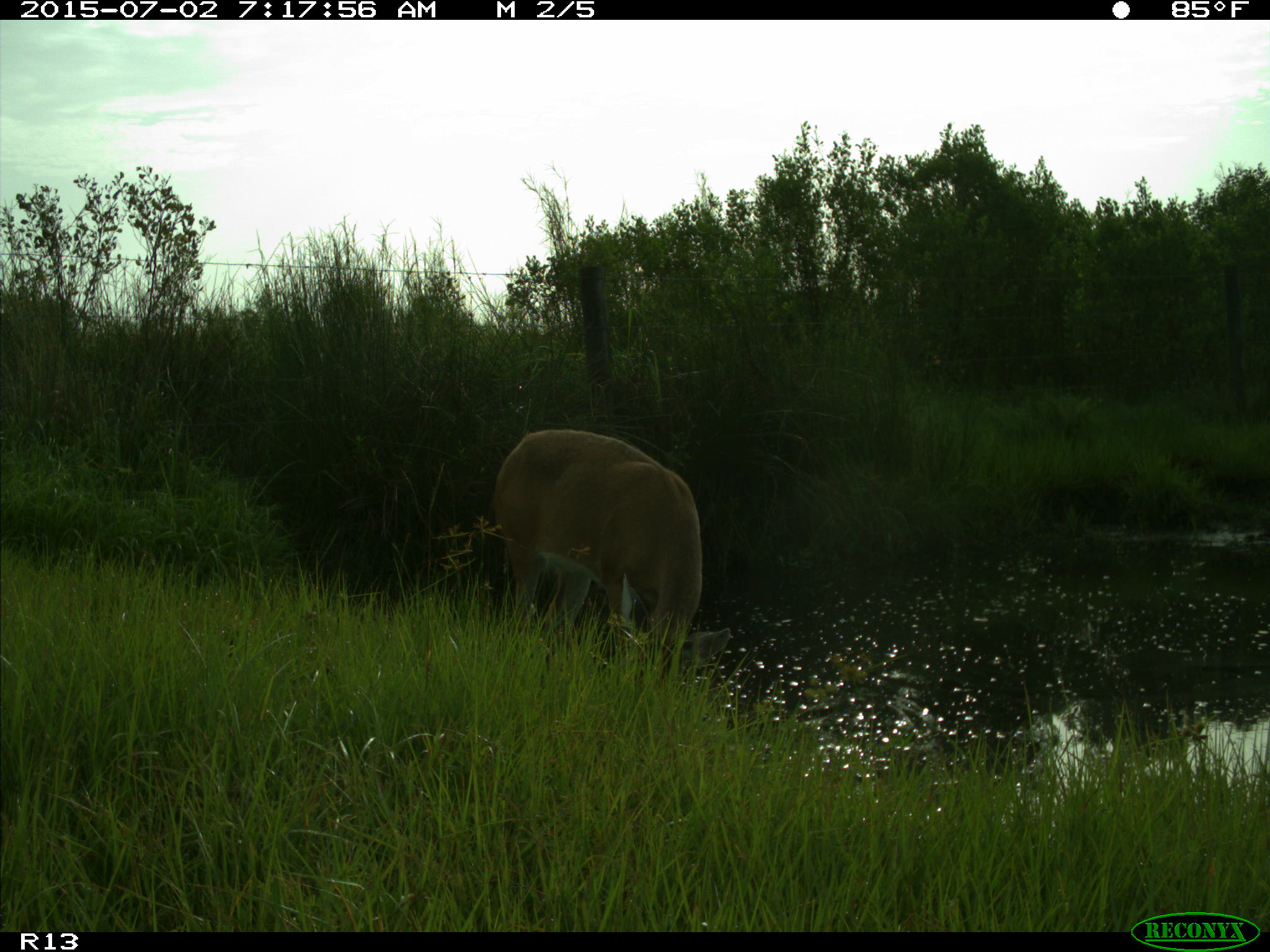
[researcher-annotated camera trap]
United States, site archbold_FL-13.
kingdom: Animalia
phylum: Chordata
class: Mammalia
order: Artiodactyla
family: Cervidae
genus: Odocoileus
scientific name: Odocoileus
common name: deer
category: unidentified deer